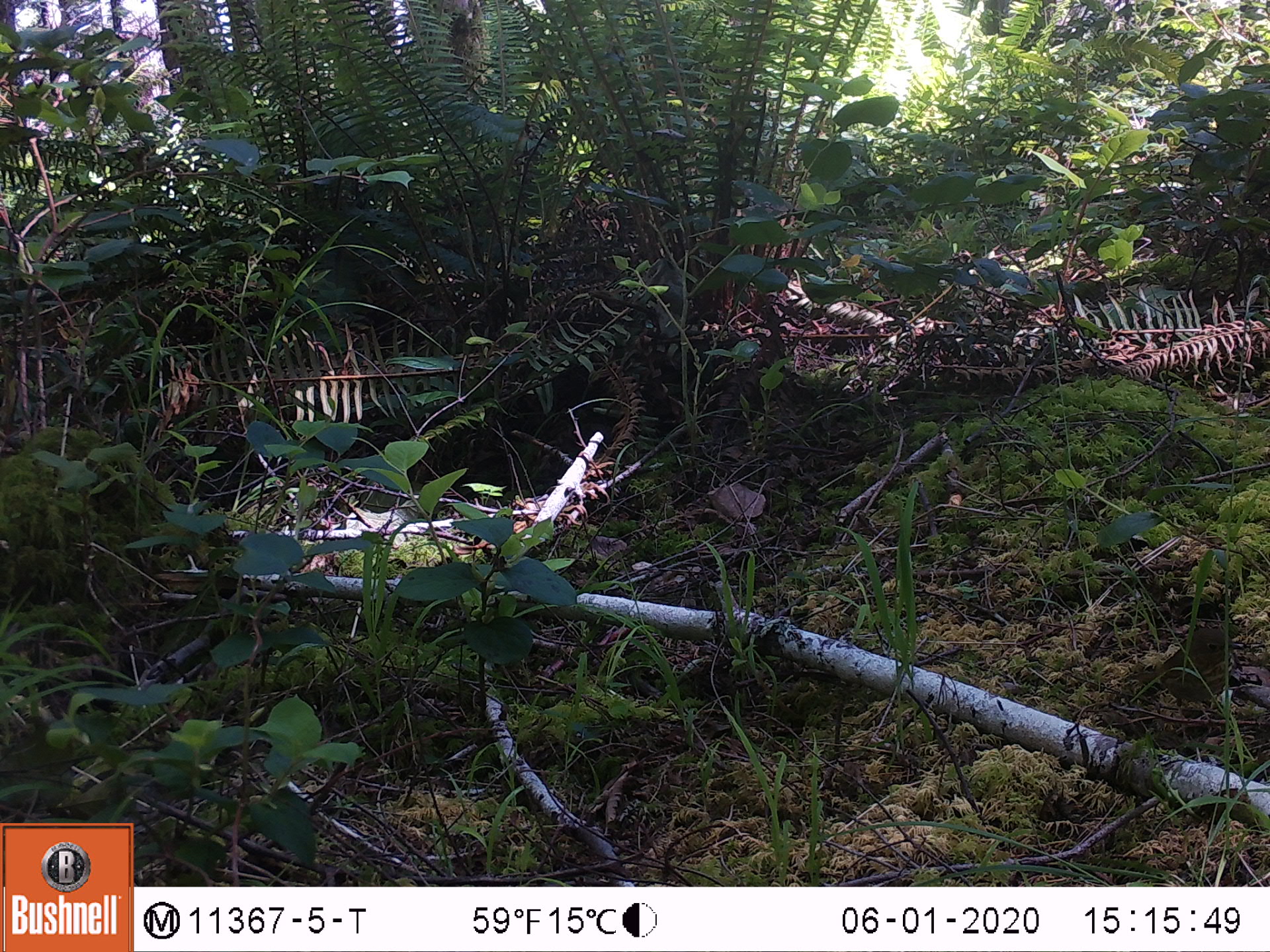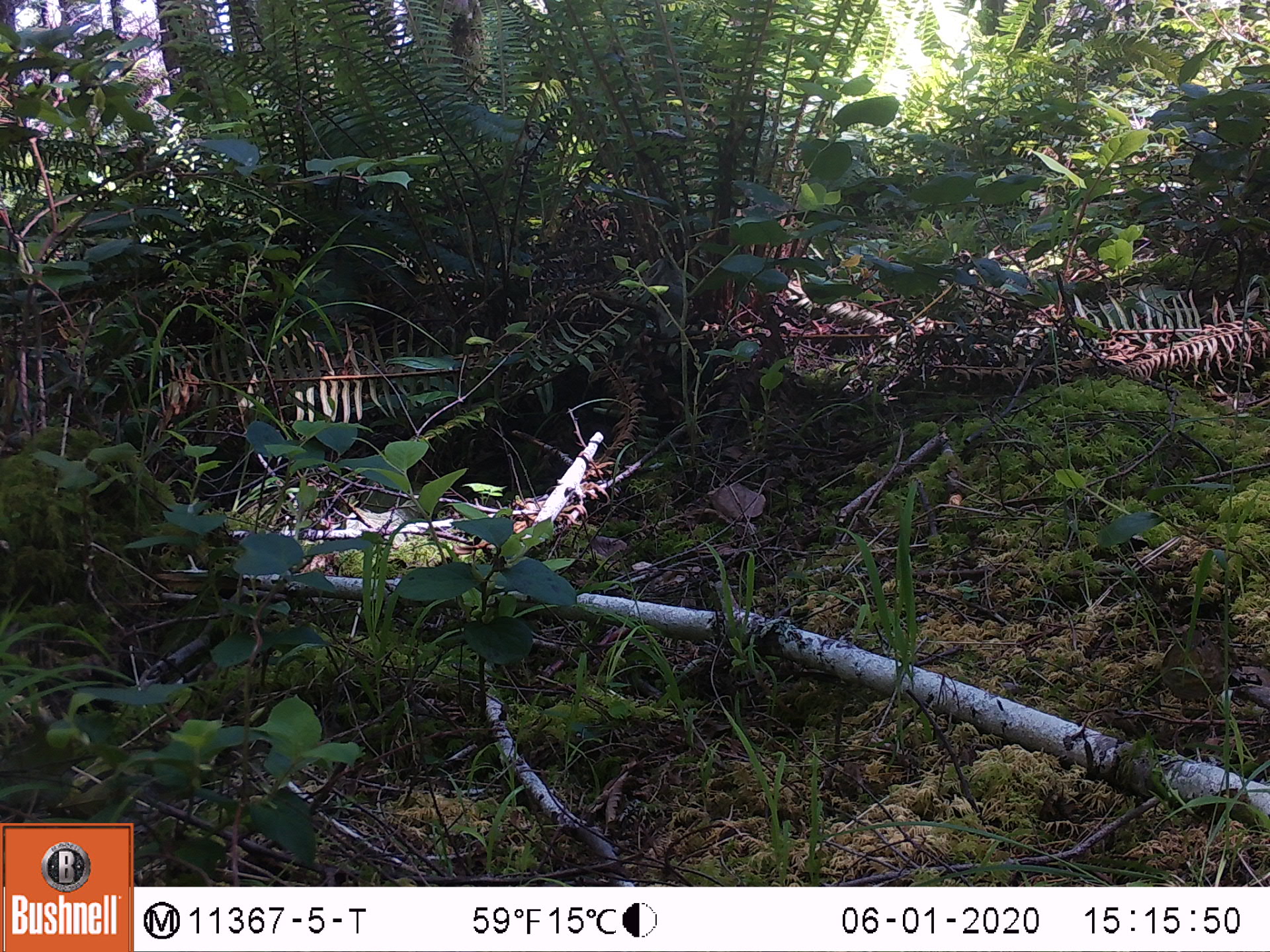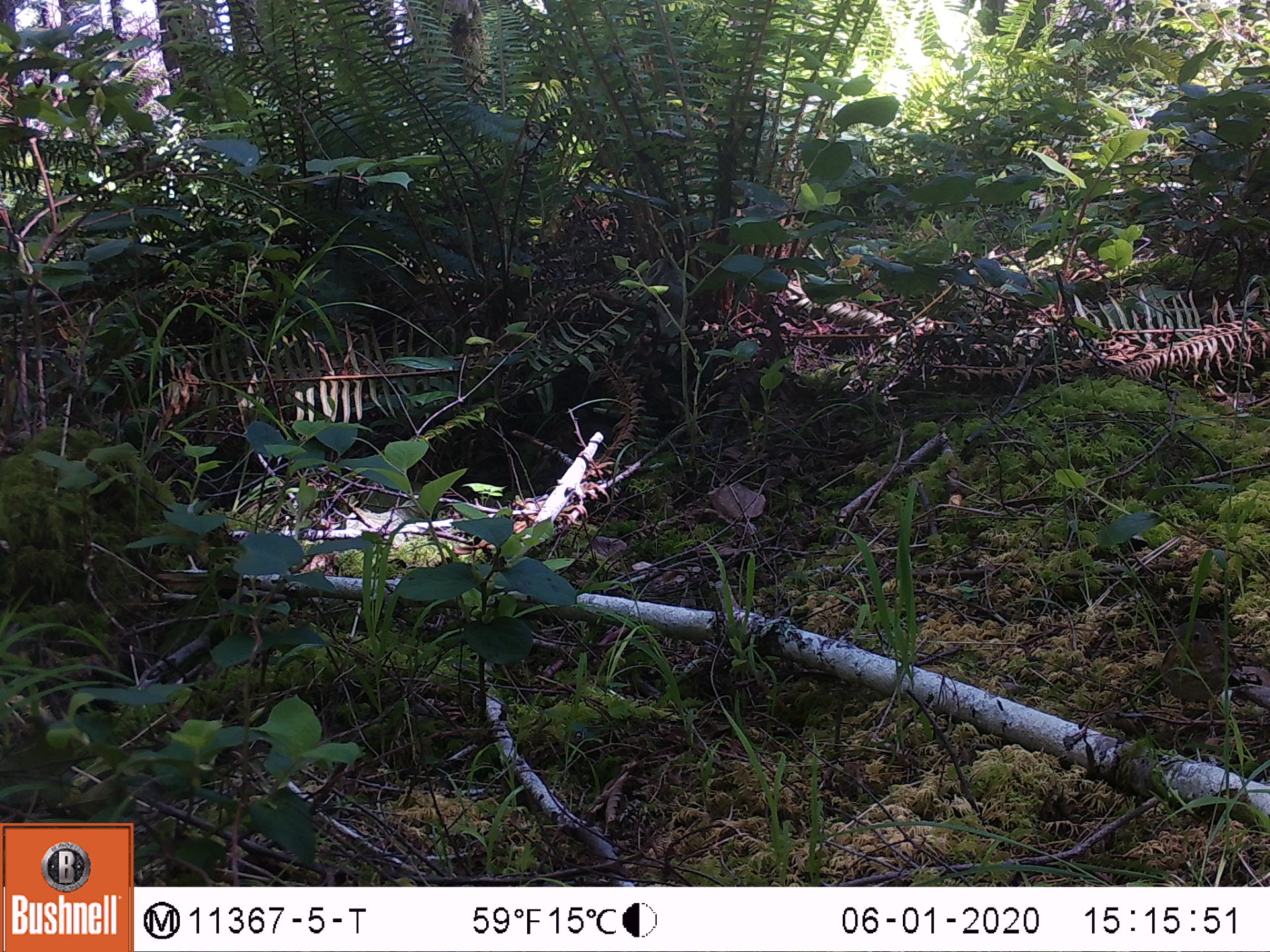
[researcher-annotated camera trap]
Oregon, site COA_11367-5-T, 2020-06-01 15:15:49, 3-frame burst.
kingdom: Animalia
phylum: Chordata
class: Aves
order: Passeriformes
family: Turdidae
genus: Catharus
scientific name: Catharus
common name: brown thrushes and nightingale-thrushes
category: catharus species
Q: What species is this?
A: Catharus species (brown thrushes and nightingale-thrushes) (Catharus).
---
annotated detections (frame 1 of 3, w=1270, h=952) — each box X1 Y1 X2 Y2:
catharus species: 1113 615 1255 726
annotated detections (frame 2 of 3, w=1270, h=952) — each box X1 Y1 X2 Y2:
catharus species: 1143 614 1255 735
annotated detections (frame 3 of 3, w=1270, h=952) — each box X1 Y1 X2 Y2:
catharus species: 1146 609 1250 750